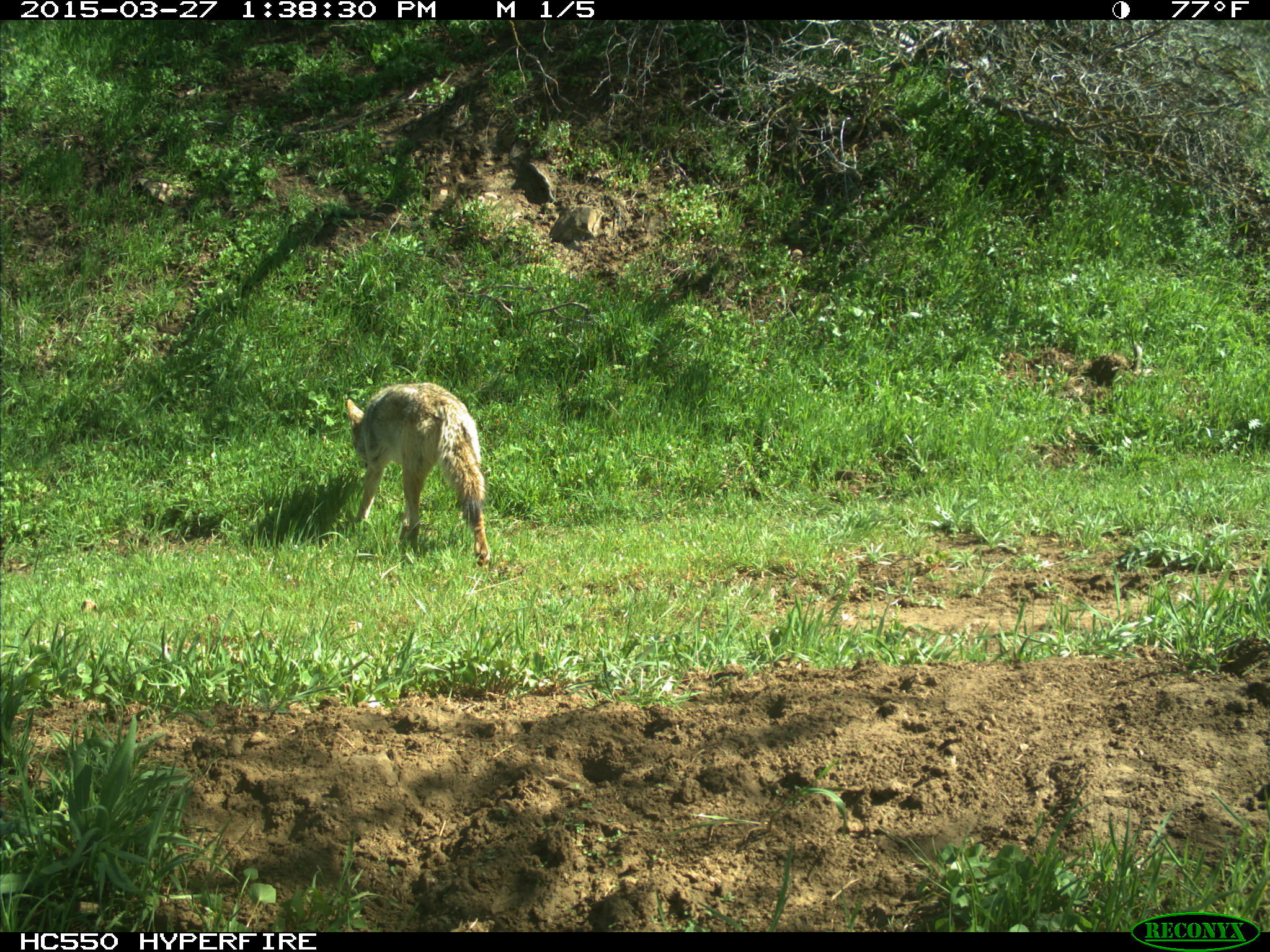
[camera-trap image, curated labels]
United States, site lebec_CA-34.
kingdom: Animalia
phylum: Chordata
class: Mammalia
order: Carnivora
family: Canidae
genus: Canis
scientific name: Canis latrans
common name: coyote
Canis latrans (coyote).